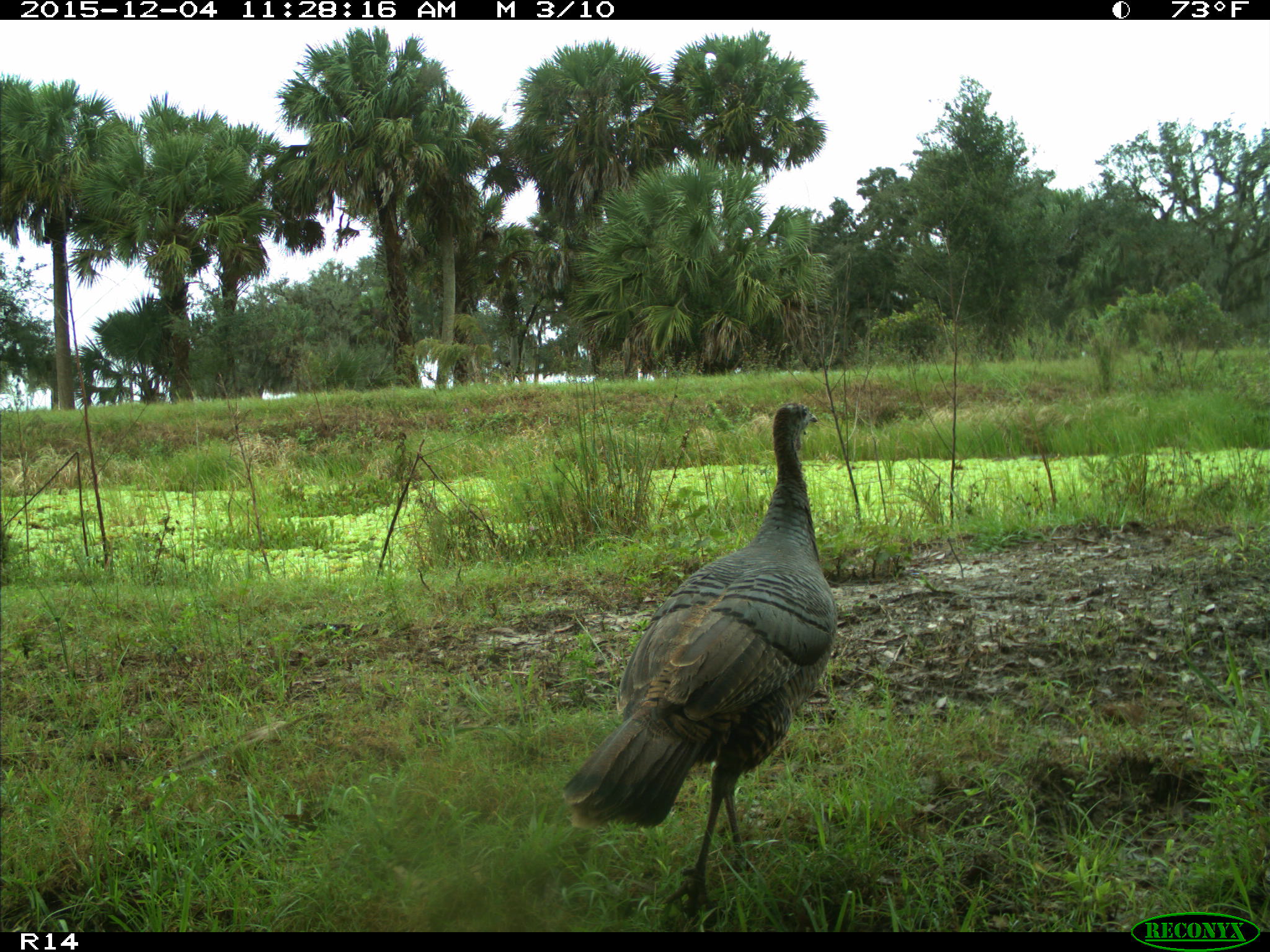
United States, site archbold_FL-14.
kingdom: Animalia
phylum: Chordata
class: Aves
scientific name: Aves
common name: birds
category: unidentified bird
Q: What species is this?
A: Unidentified bird (birds) (Aves).